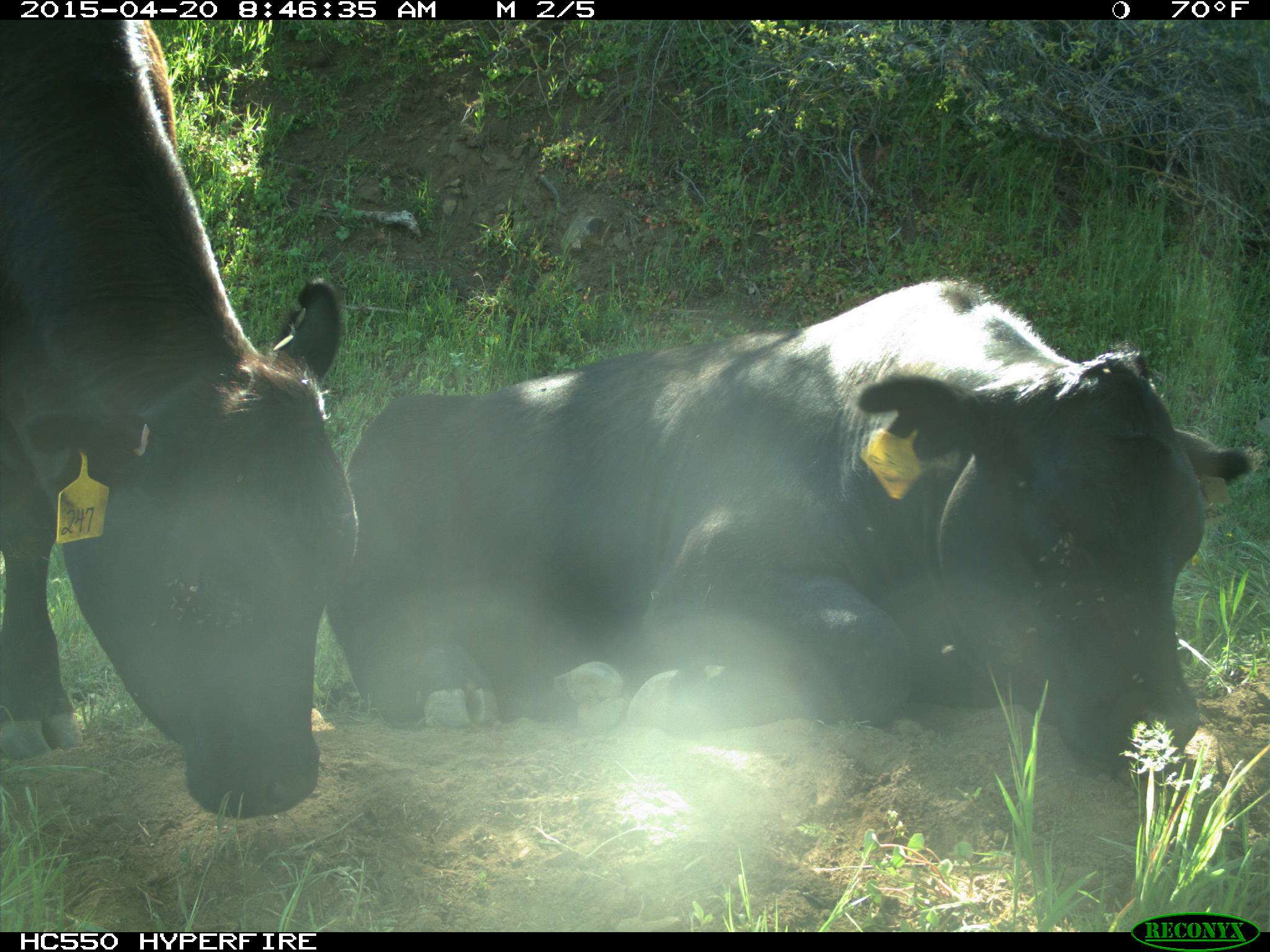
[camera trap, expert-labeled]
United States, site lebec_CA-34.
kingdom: Animalia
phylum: Chordata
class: Mammalia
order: Artiodactyla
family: Bovidae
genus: Bos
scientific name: Bos taurus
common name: domestic cow